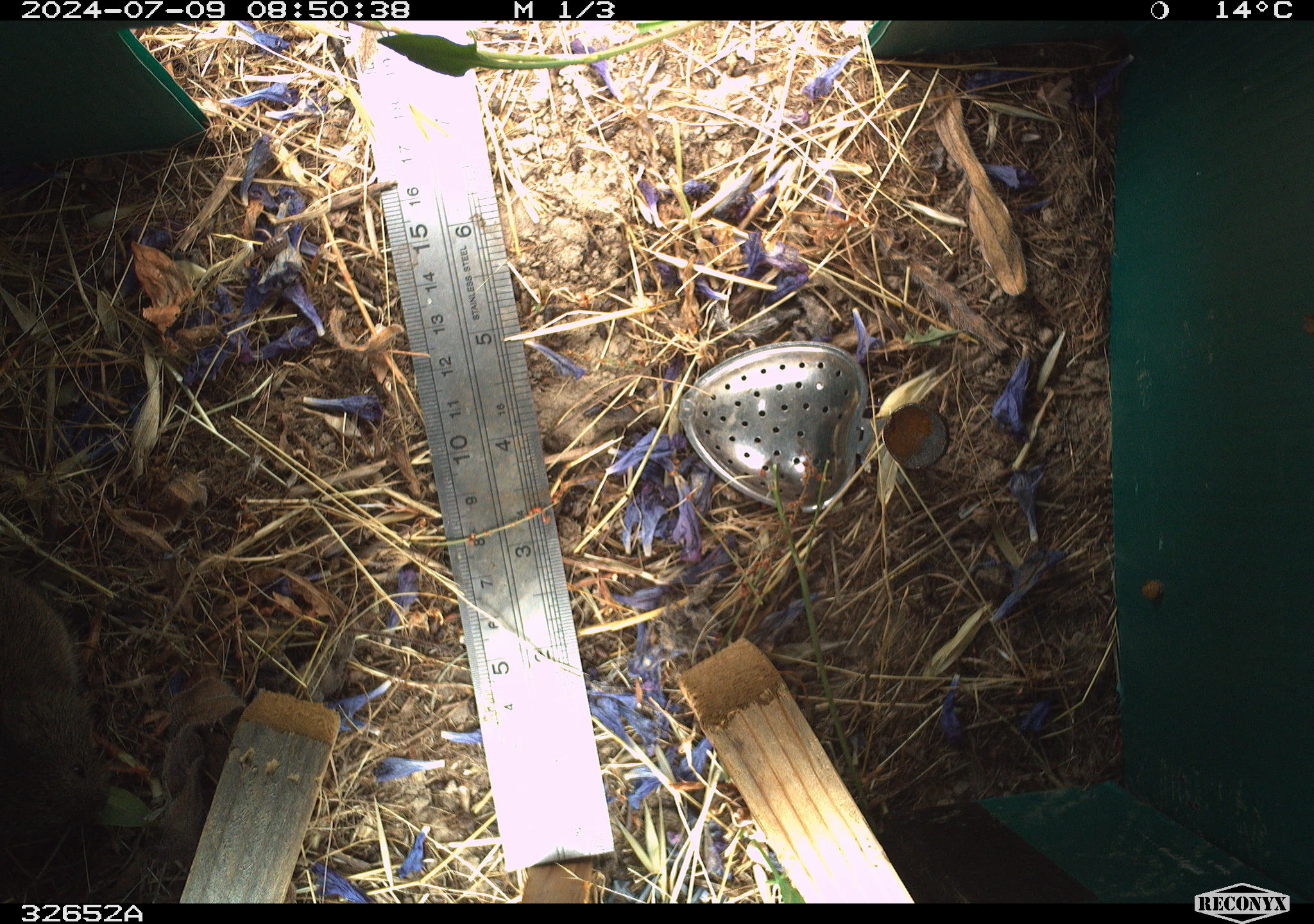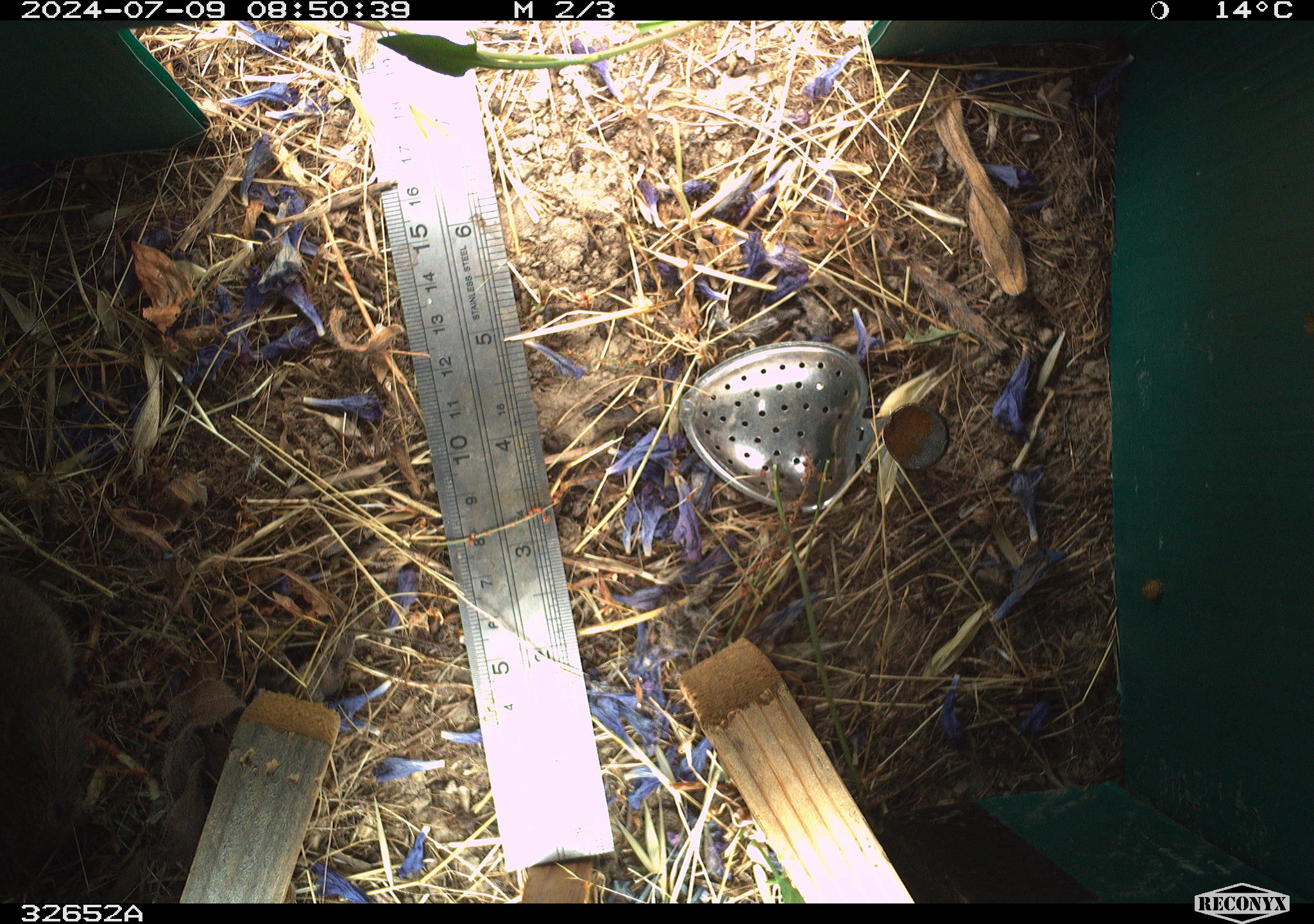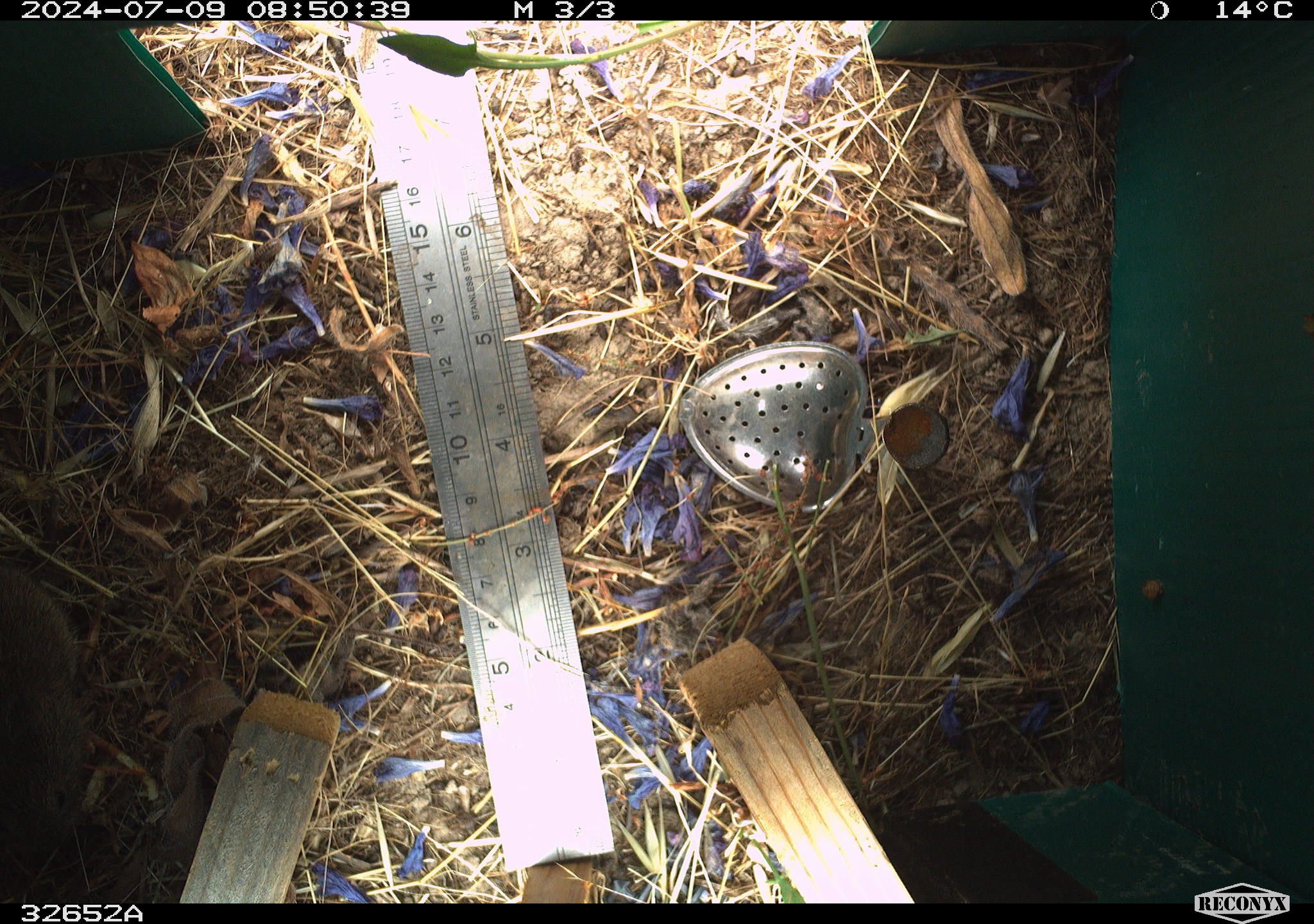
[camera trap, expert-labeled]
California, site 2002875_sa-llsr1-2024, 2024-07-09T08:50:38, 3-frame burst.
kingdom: Animalia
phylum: Chordata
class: Mammalia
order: Rodentia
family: Cricetidae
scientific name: Arvicolinae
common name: voles, lemmings, and muskrats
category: arvicolinae subfamily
Arvicolinae subfamily (voles, lemmings, and muskrats) (Arvicolinae).